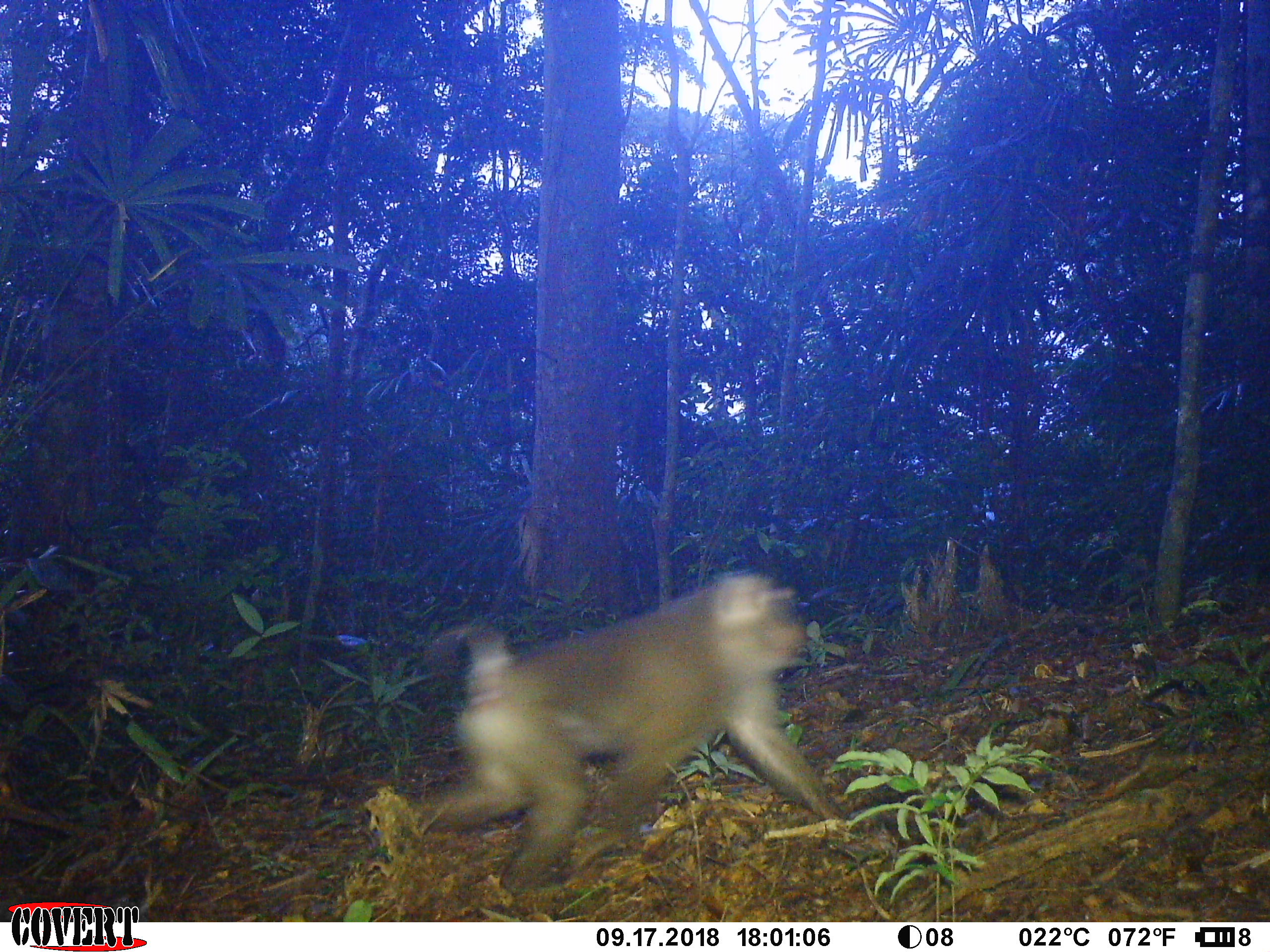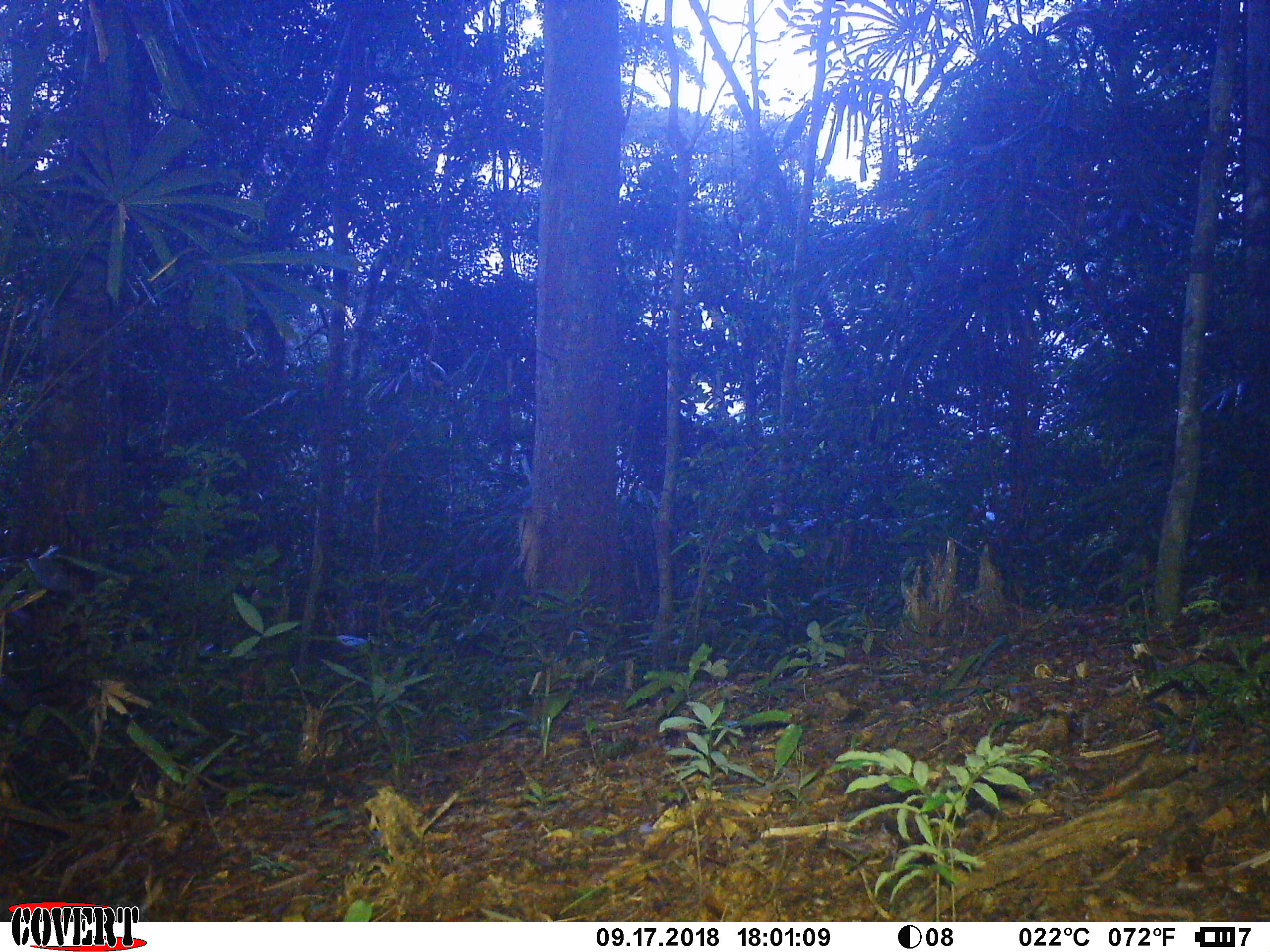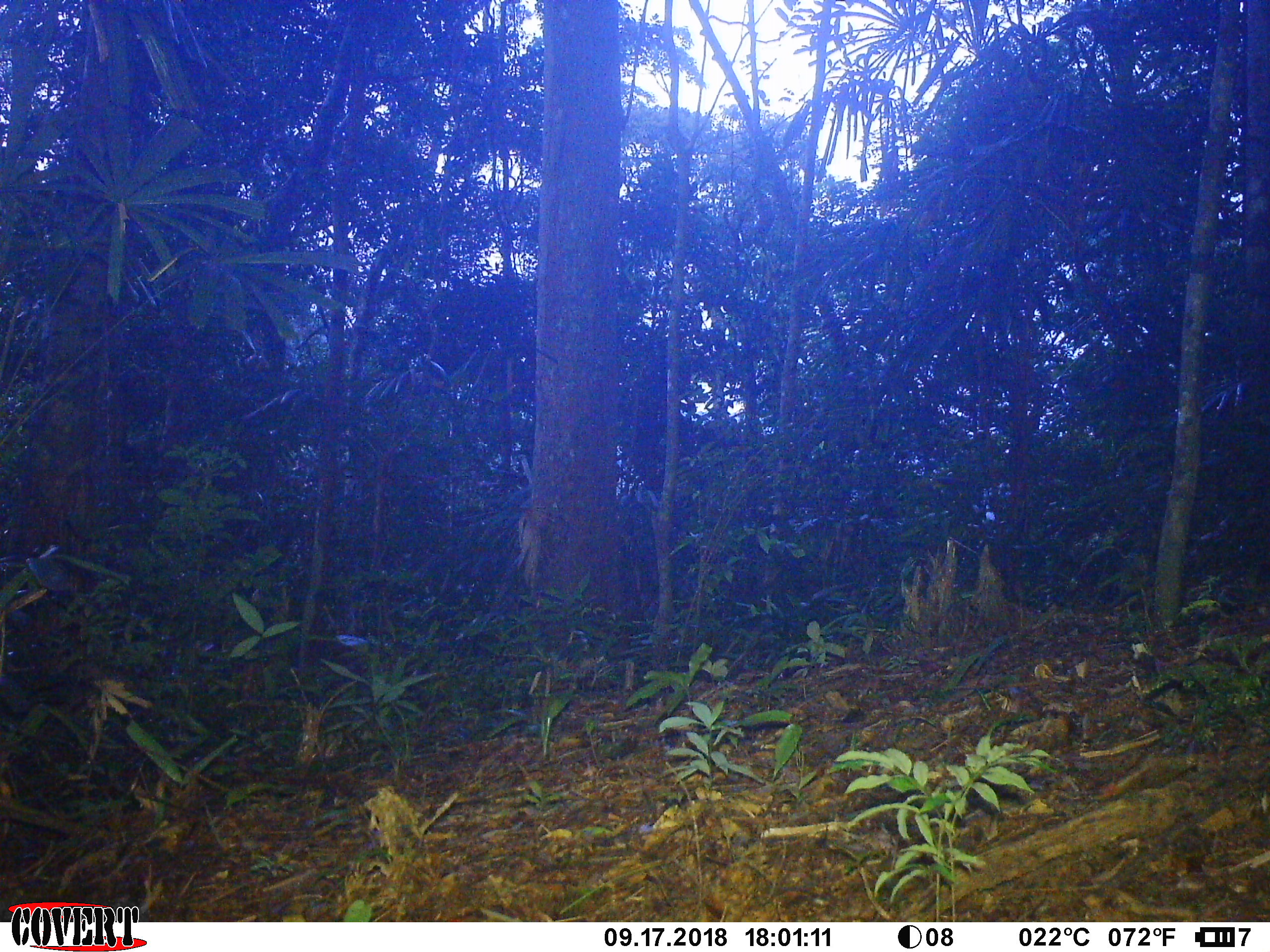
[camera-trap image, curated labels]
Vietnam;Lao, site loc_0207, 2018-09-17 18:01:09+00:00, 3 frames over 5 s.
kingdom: Animalia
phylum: Chordata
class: Mammalia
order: Primates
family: Cercopithecidae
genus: Macaca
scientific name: Macaca nemestrina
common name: pig-tailed macaque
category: pig tailed macaque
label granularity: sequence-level